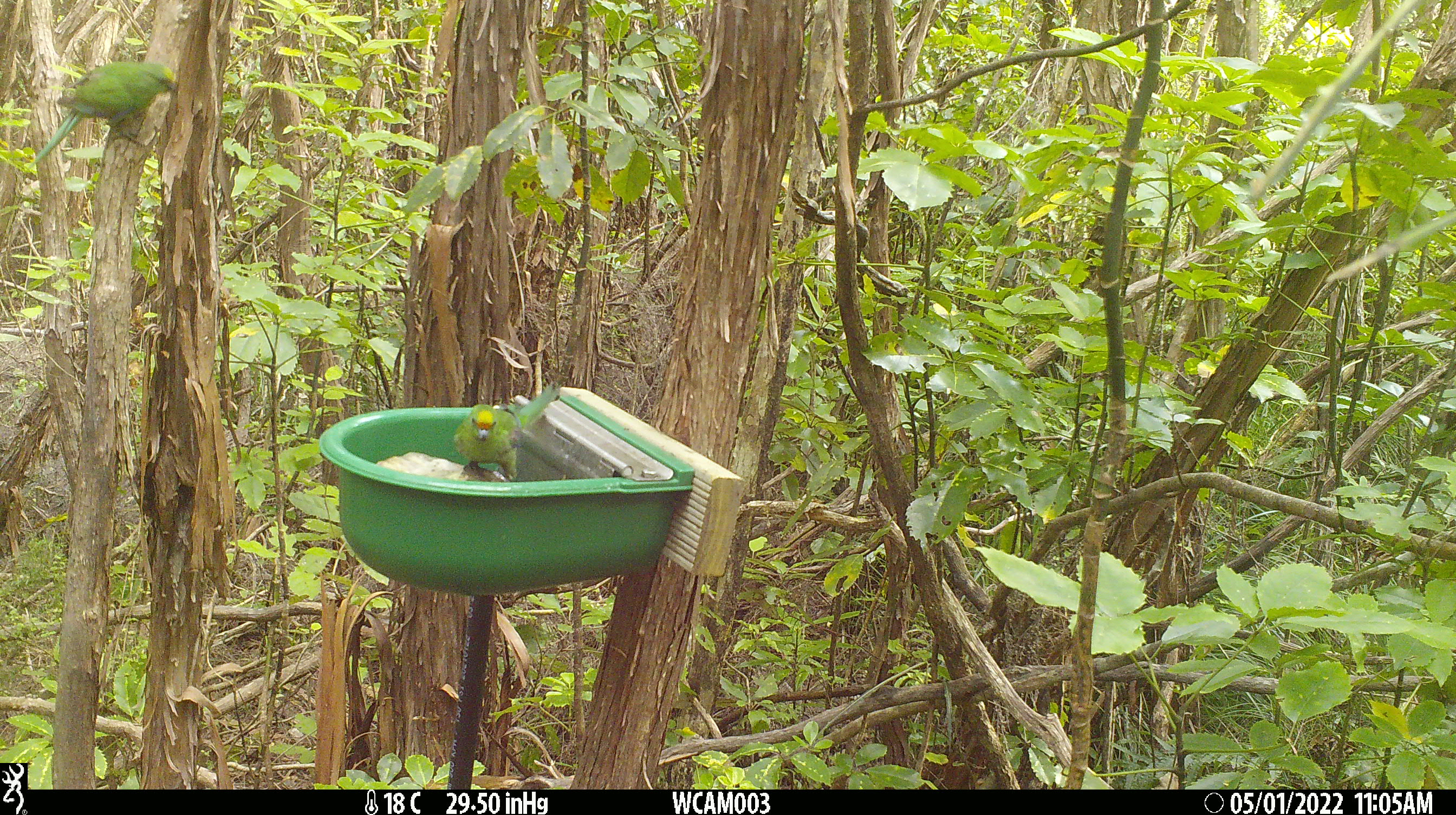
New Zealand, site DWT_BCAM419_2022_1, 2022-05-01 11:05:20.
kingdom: Animalia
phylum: Chordata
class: Aves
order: Psittaciformes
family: Psittaculidae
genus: Cyanoramphus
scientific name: Cyanoramphus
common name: parakeet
Parakeet (Cyanoramphus).